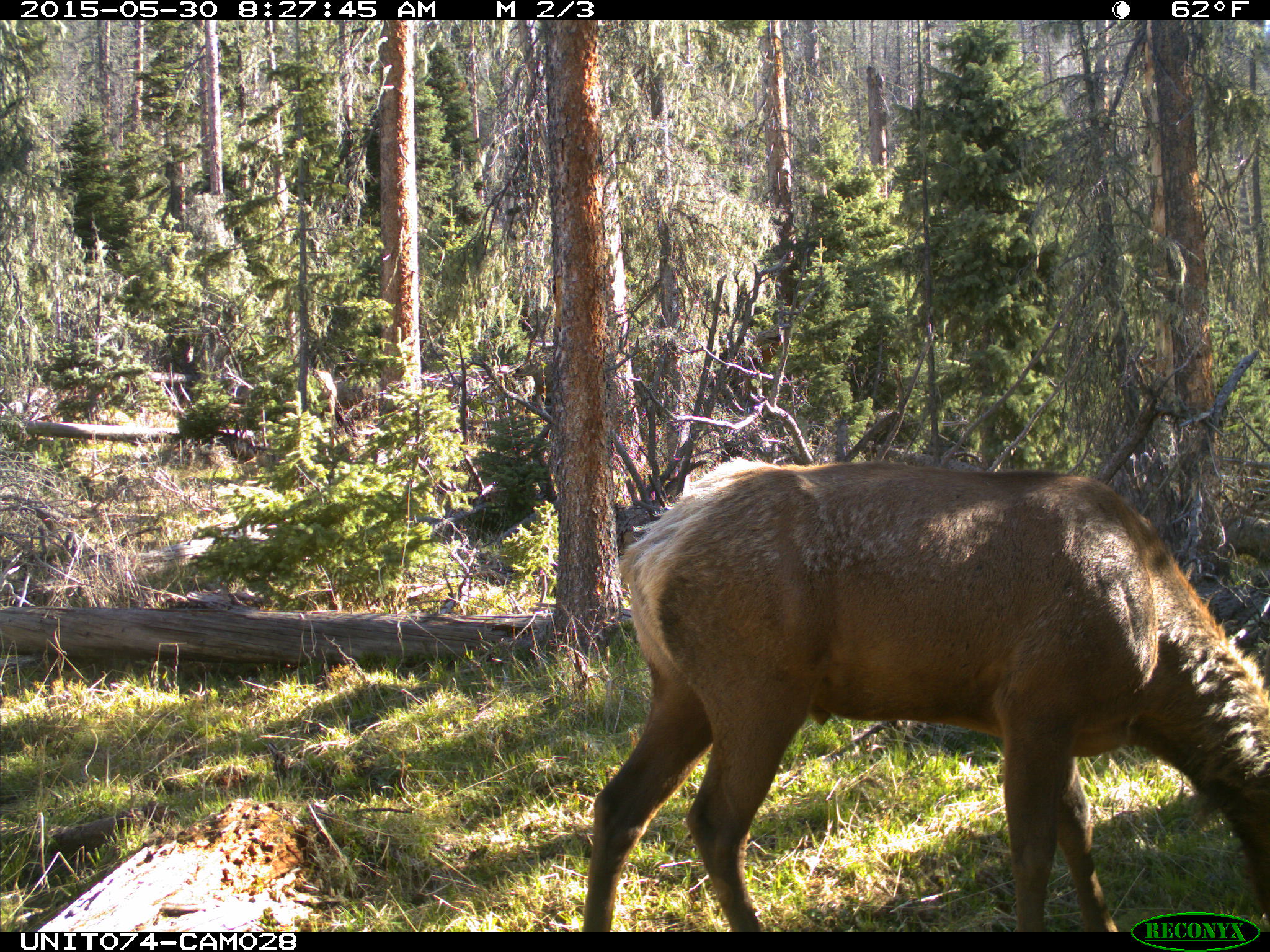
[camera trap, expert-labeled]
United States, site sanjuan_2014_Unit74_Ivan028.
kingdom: Animalia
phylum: Chordata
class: Mammalia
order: Artiodactyla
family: Cervidae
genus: Cervus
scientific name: Cervus elaphus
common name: red deer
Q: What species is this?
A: Cervus elaphus (red deer).